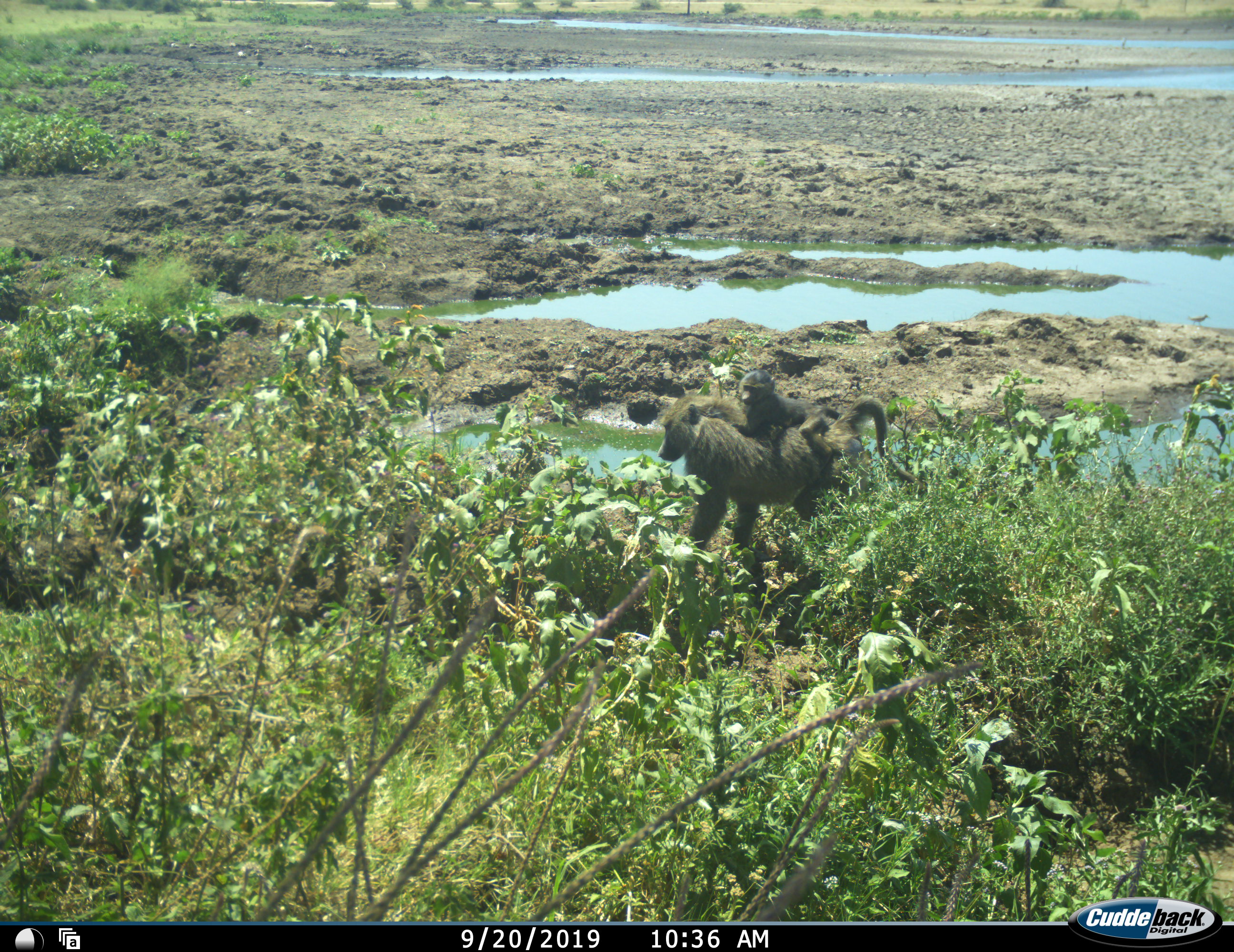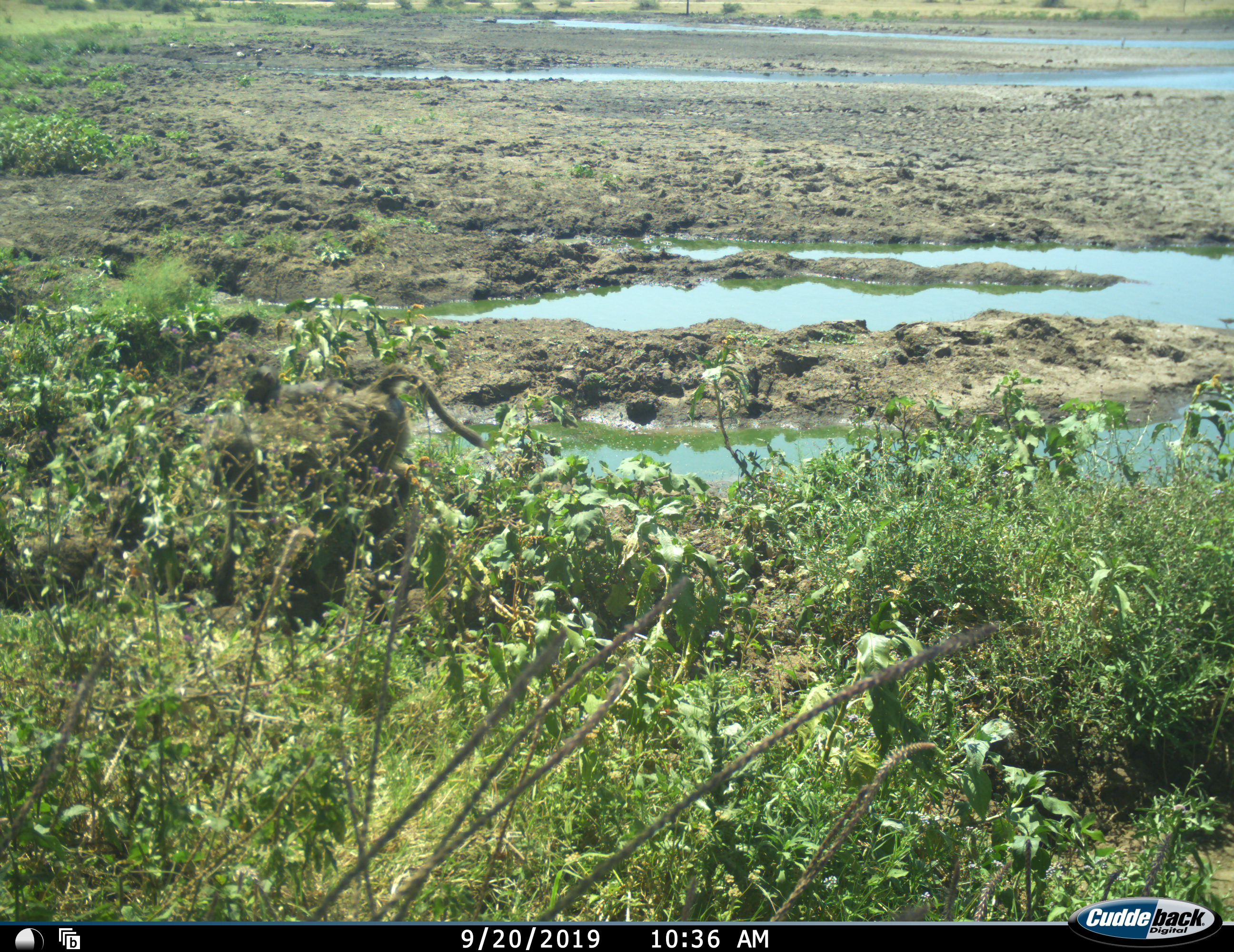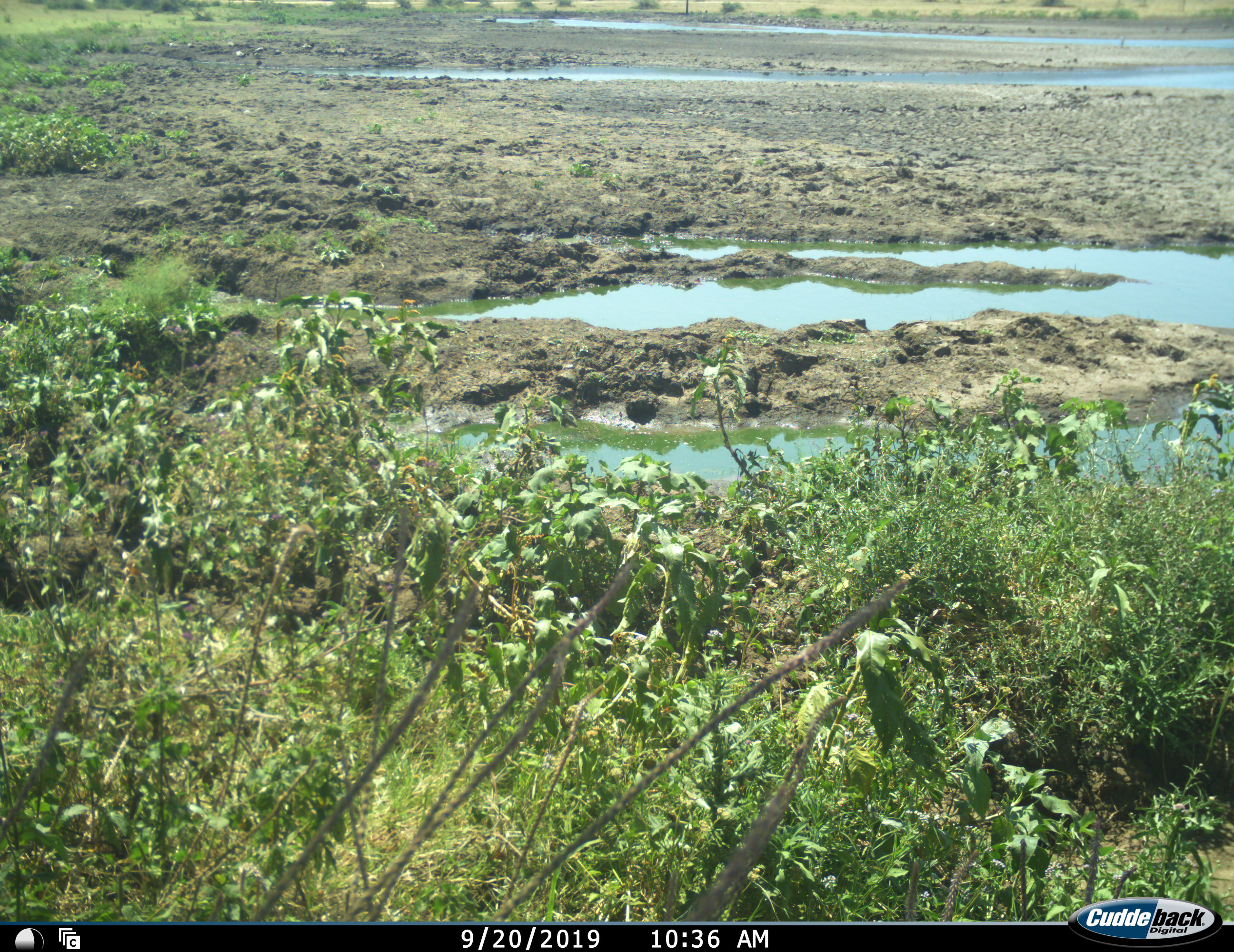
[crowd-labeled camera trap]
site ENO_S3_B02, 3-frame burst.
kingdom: Animalia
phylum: Chordata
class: Mammalia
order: Primates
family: Cercopithecidae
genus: Papio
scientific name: Papio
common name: baboon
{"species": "baboon (Papio)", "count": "2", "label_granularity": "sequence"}